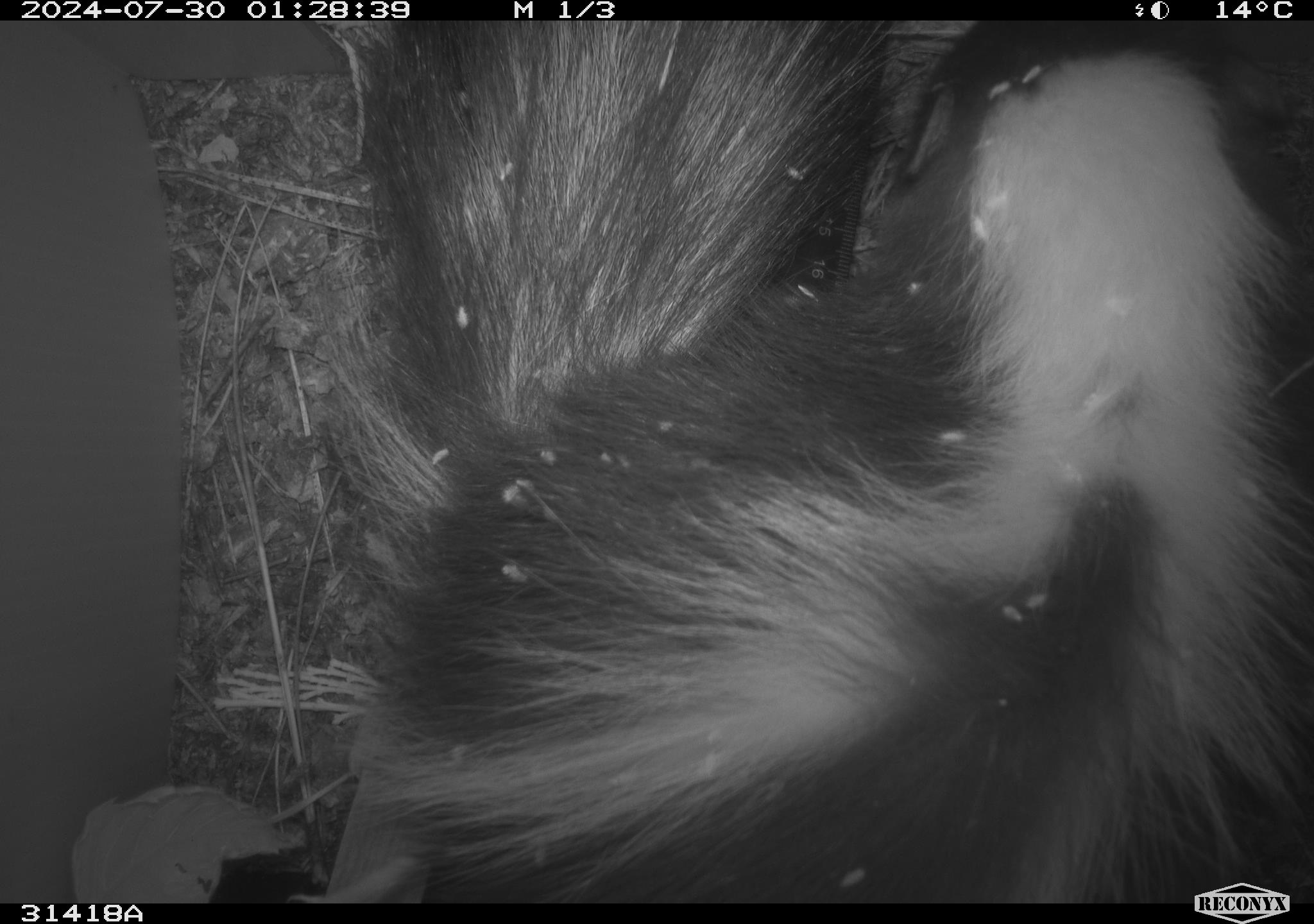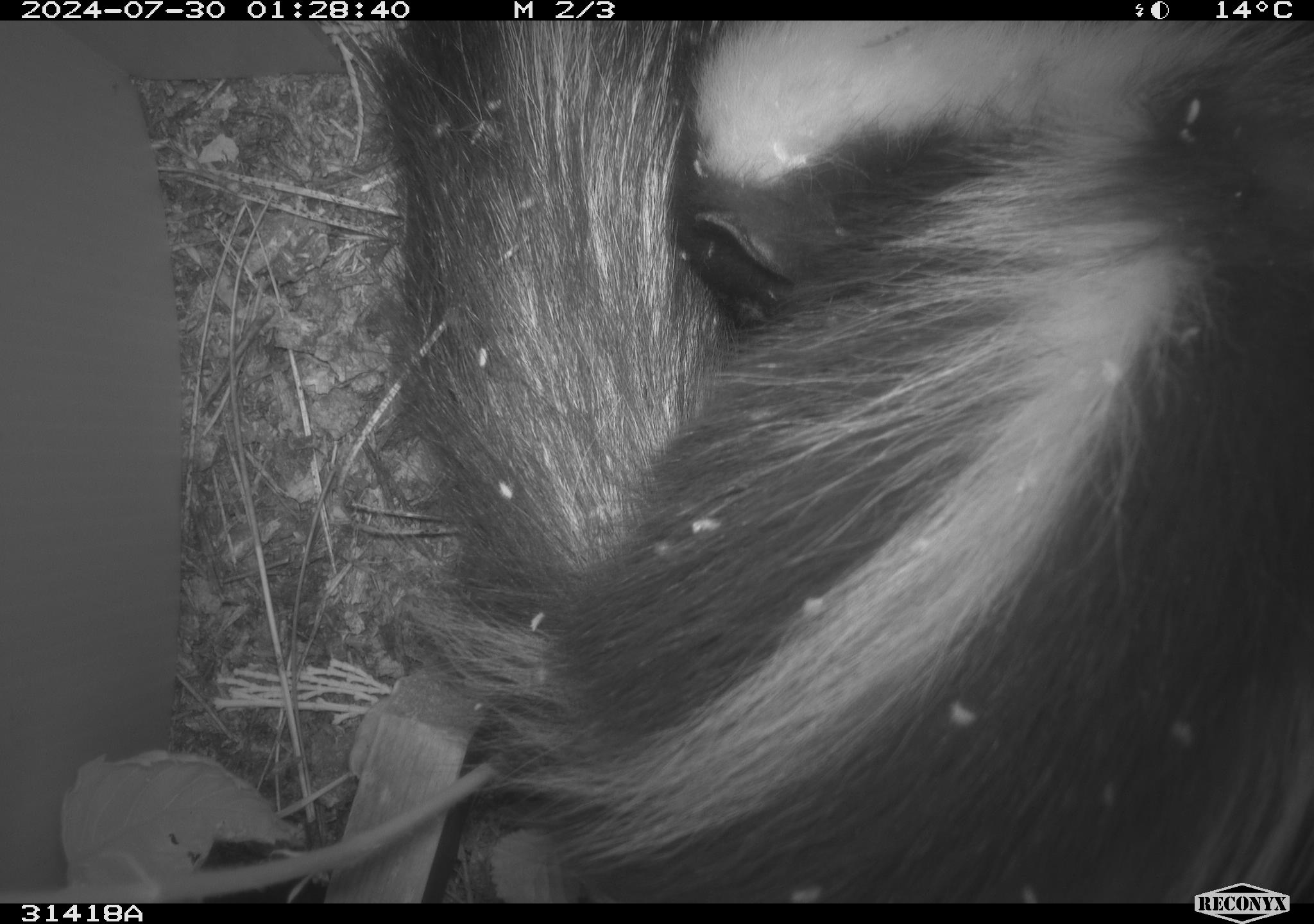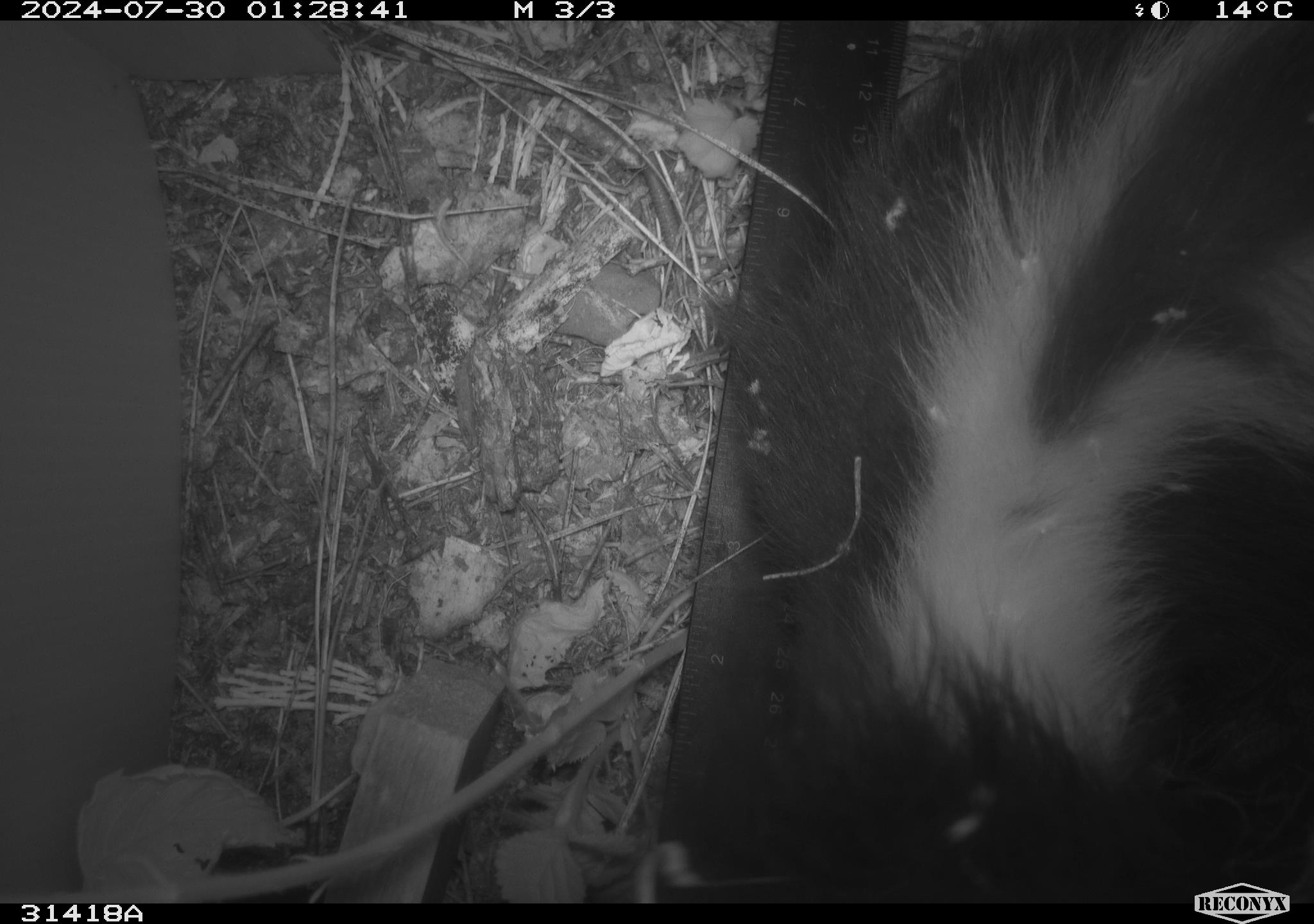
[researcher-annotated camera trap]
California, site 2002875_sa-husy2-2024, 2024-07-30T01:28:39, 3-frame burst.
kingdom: Animalia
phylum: Chordata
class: Mammalia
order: Carnivora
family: Mephitidae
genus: Mephitis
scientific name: Mephitis mephitis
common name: striped skunk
Striped skunk (Mephitis mephitis).